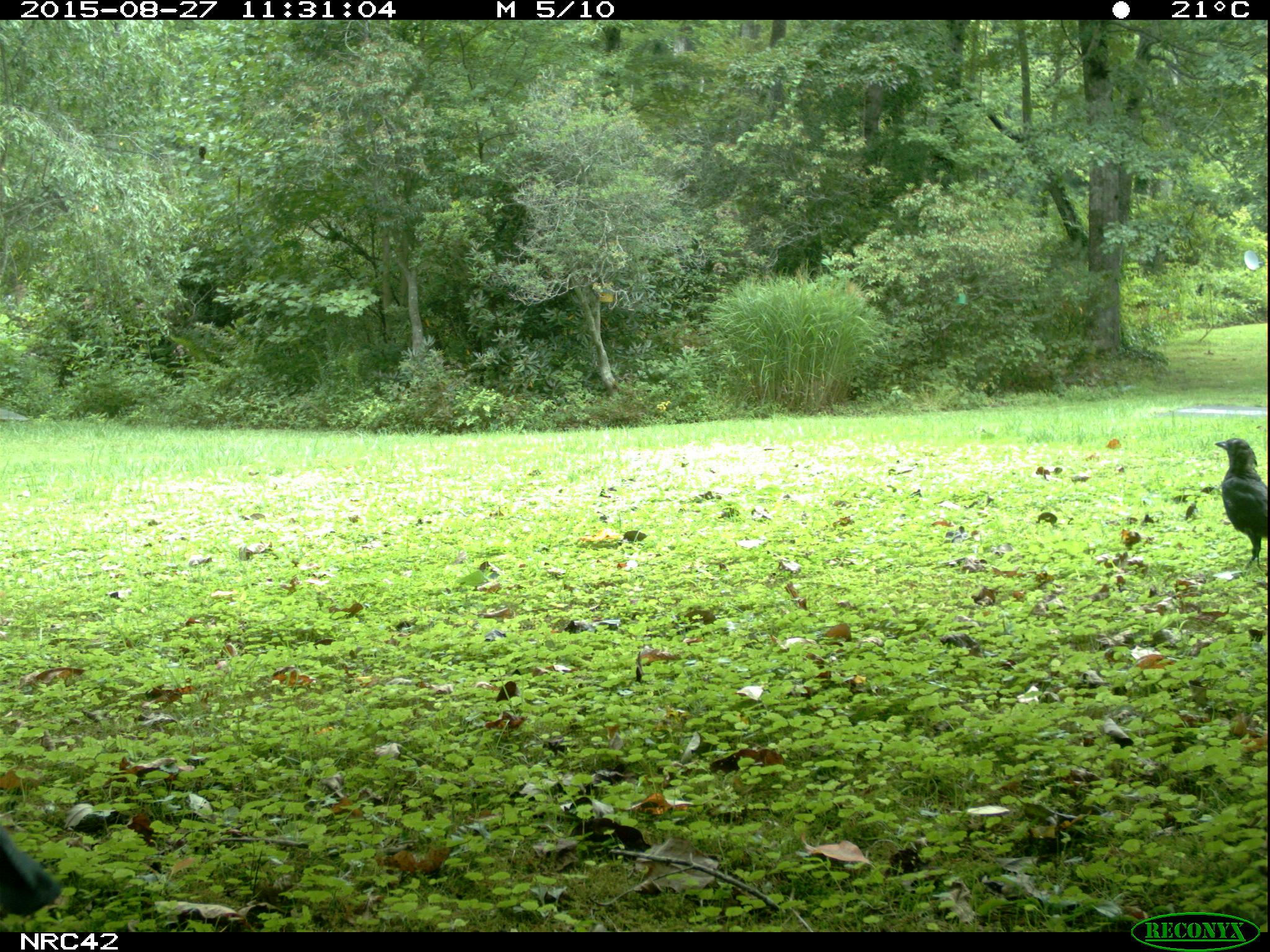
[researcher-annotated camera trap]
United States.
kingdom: Animalia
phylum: Chordata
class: Aves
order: Passeriformes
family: Corvidae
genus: Corvus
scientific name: Corvus brachyrhynchos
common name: american crow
American Crow (Corvus brachyrhynchos).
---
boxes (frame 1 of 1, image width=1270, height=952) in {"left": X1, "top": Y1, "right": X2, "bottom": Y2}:
American Crow: {"left": 1210, "top": 423, "right": 1269, "bottom": 564}